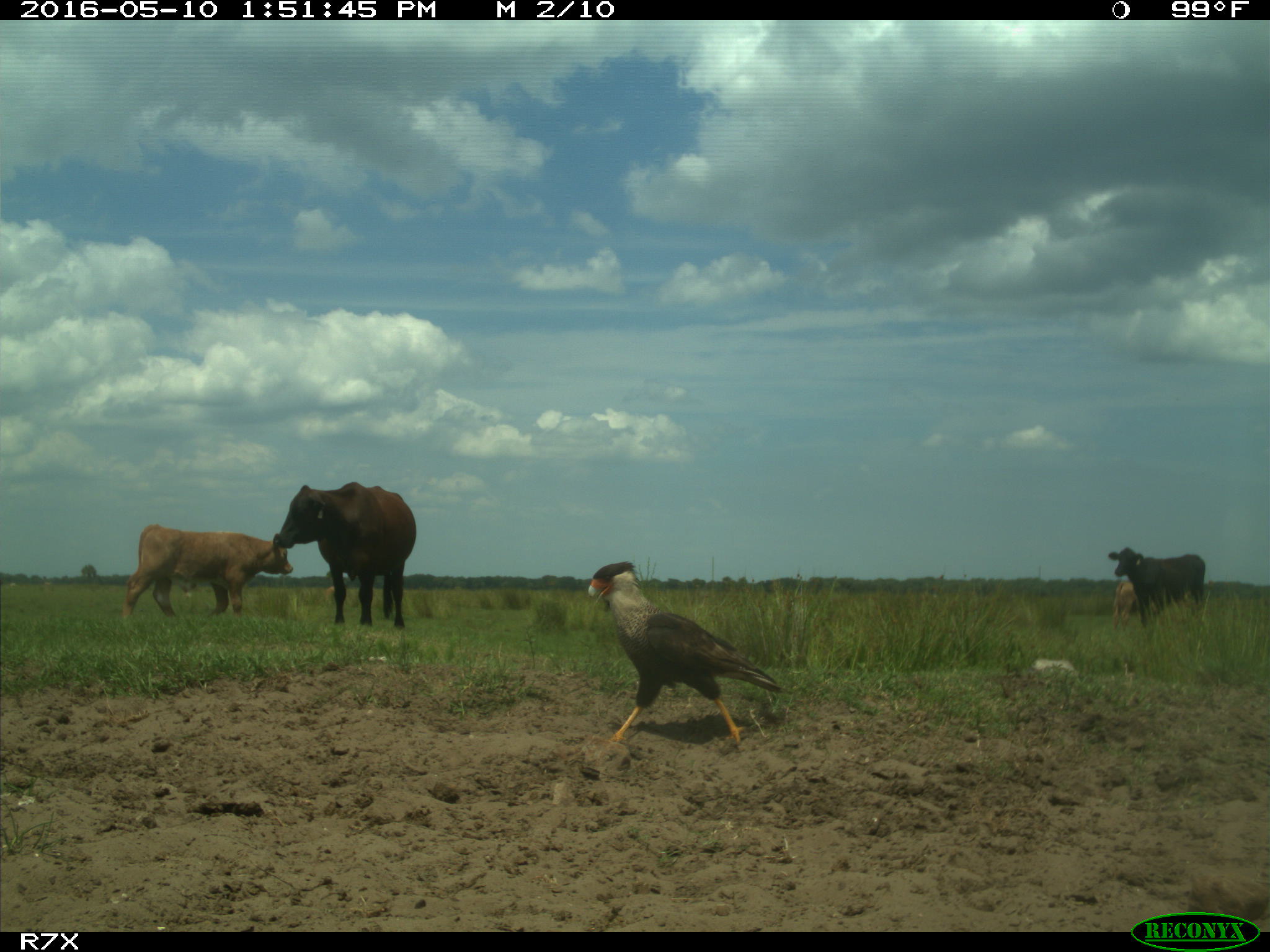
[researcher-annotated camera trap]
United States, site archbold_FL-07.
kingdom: Animalia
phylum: Chordata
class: Mammalia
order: Artiodactyla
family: Bovidae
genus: Bos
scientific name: Bos taurus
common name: domestic cow